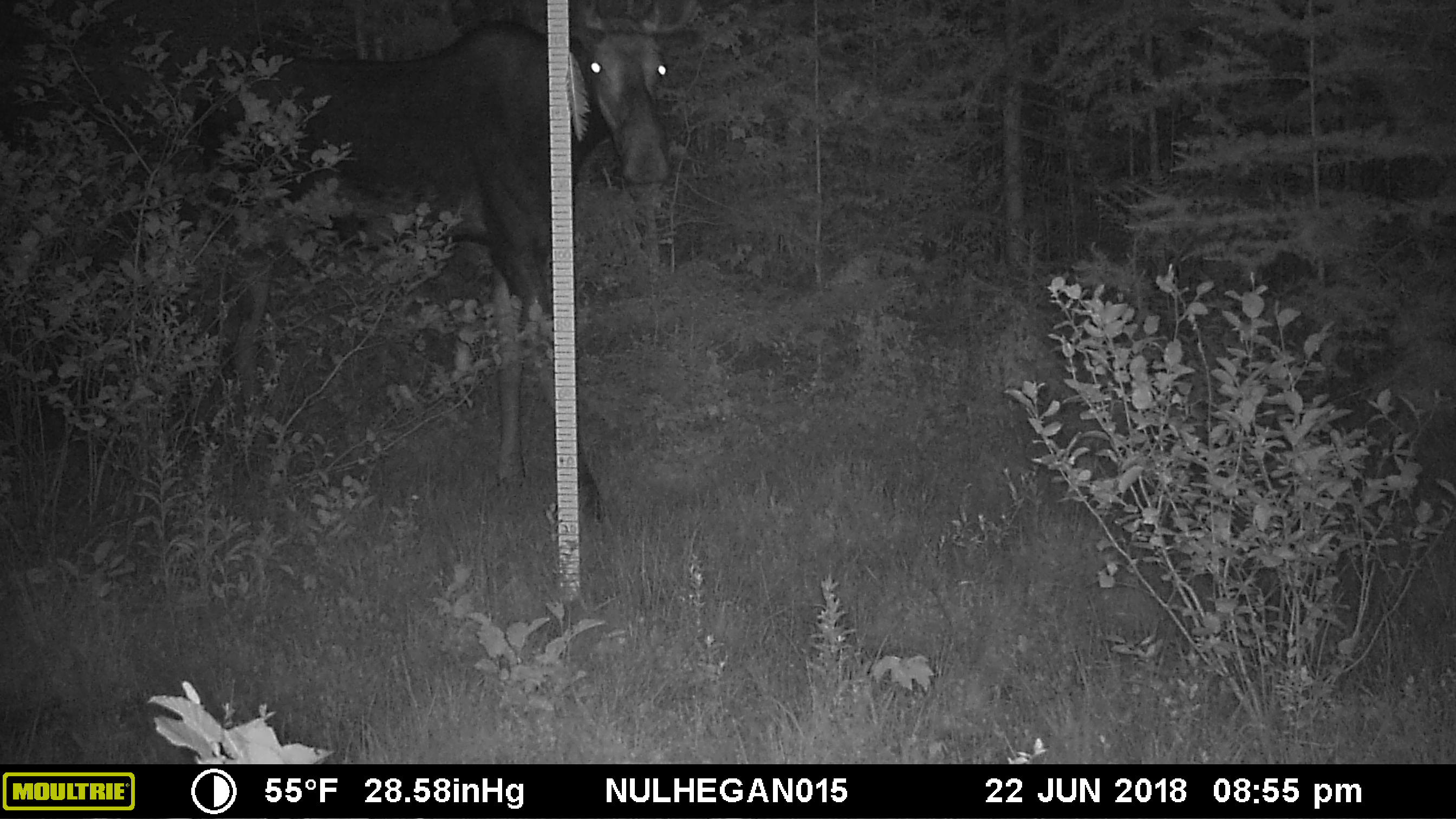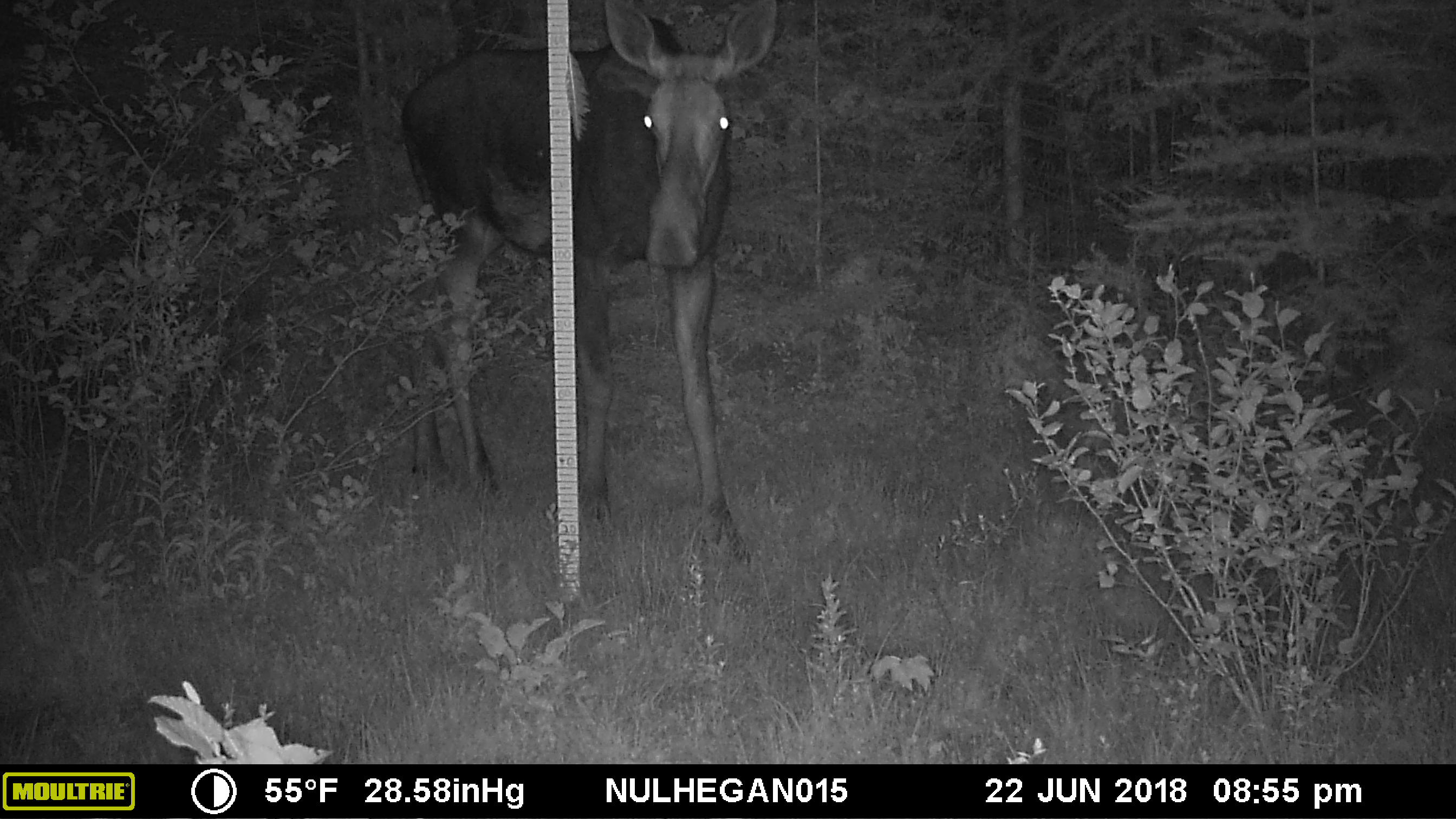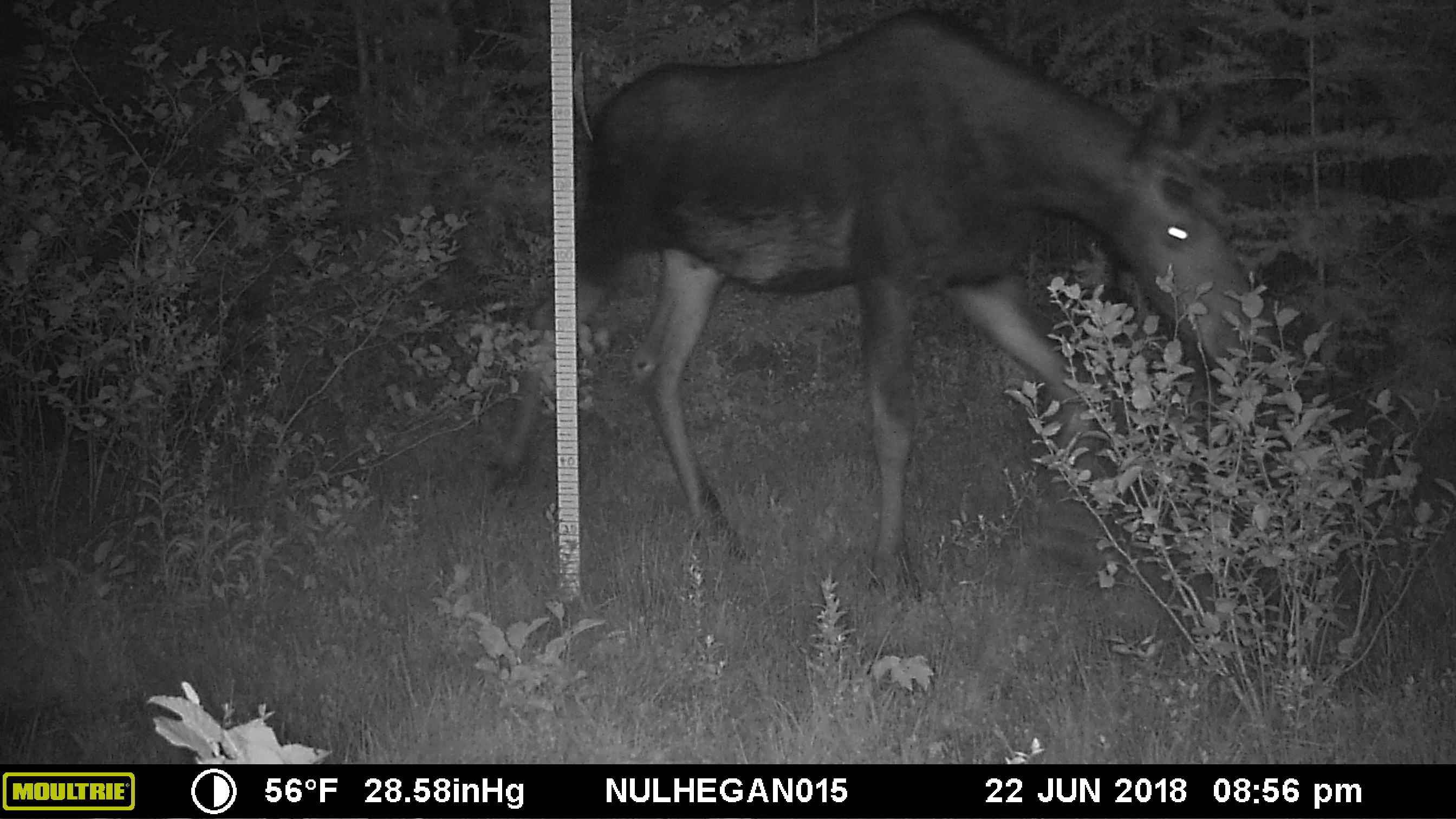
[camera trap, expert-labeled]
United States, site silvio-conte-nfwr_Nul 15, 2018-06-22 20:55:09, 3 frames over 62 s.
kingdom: Animalia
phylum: Chordata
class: Mammalia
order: Artiodactyla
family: Cervidae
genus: Alces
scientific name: Alces alces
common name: moose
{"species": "moose (Alces alces)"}